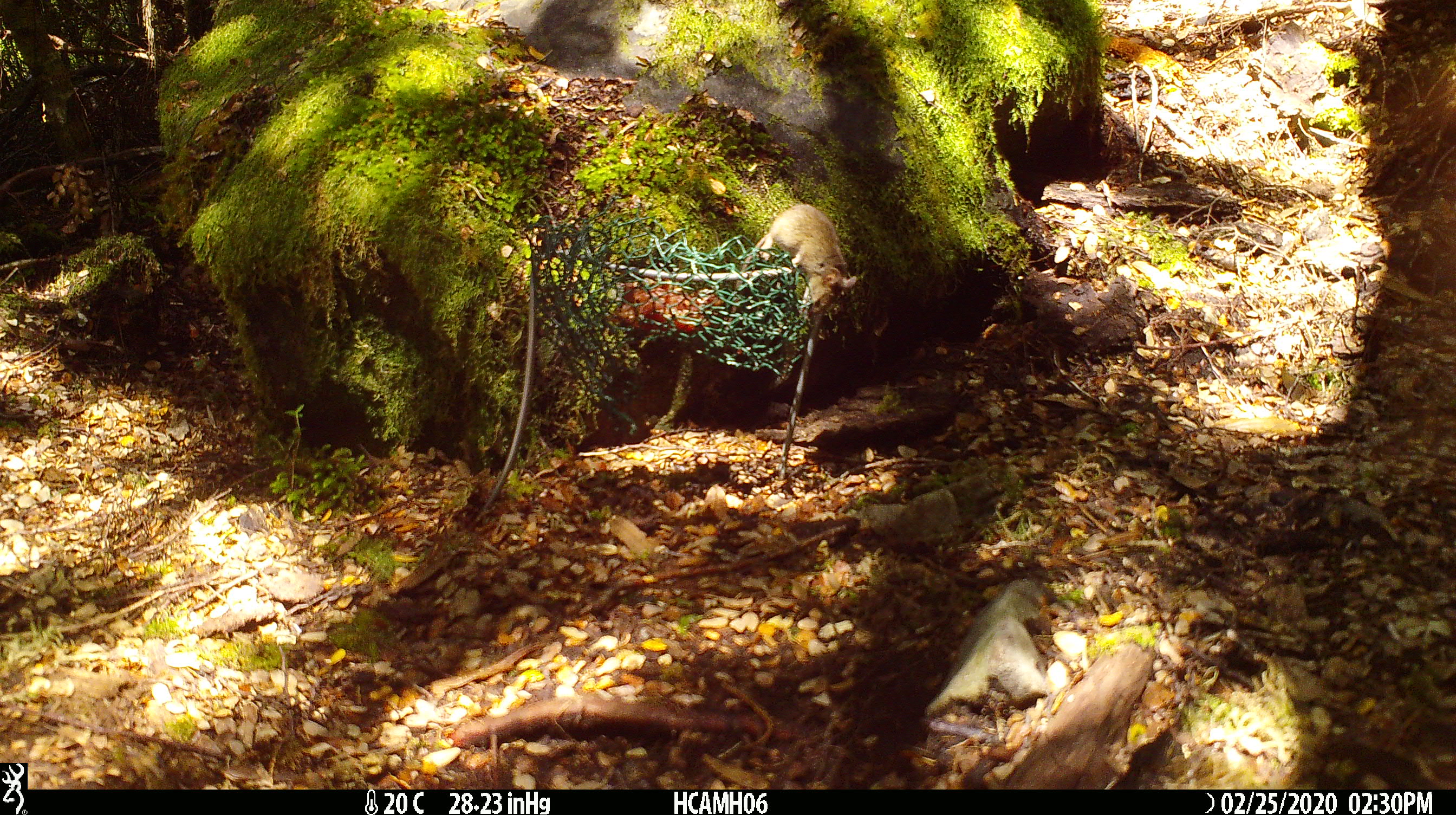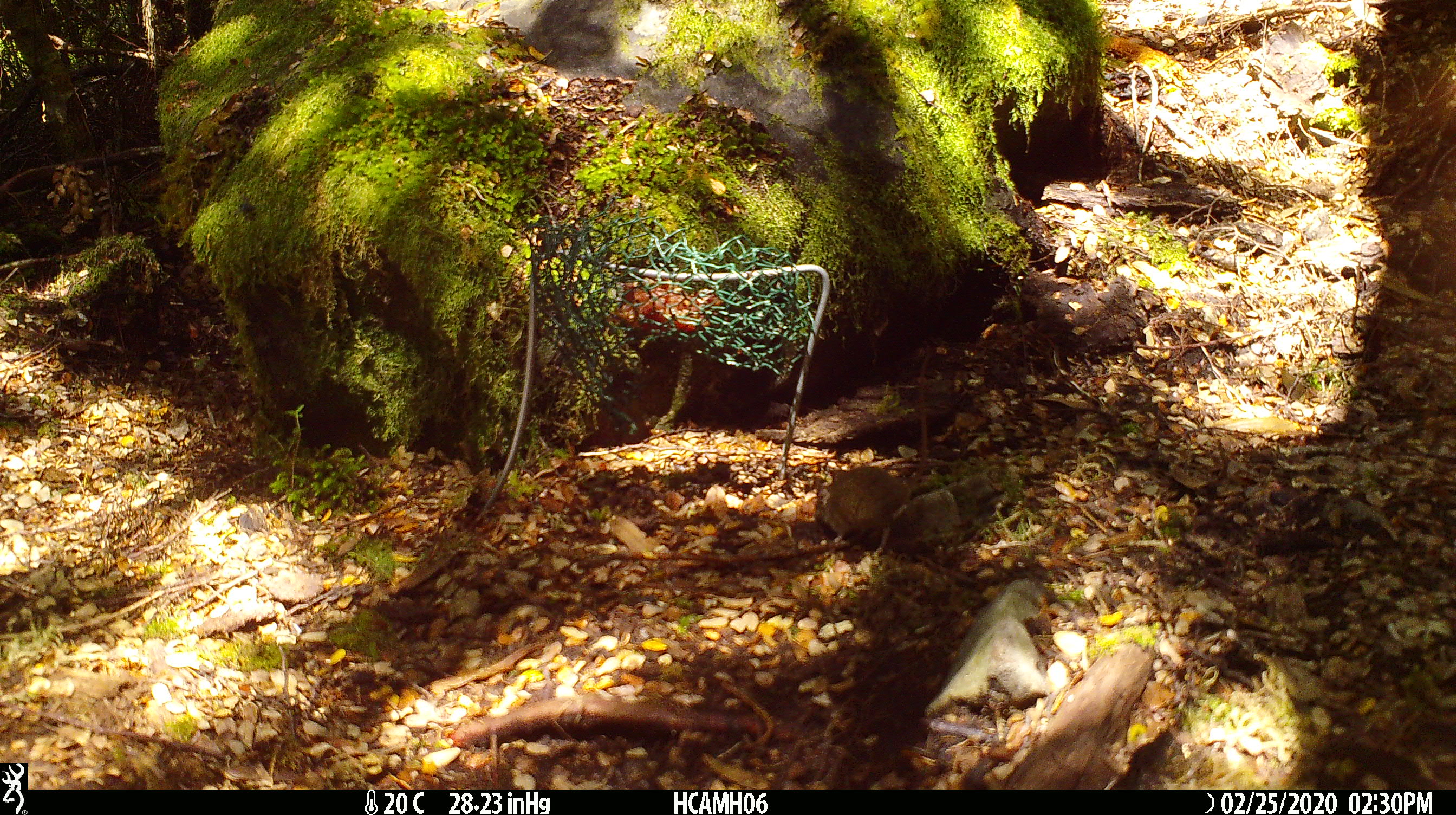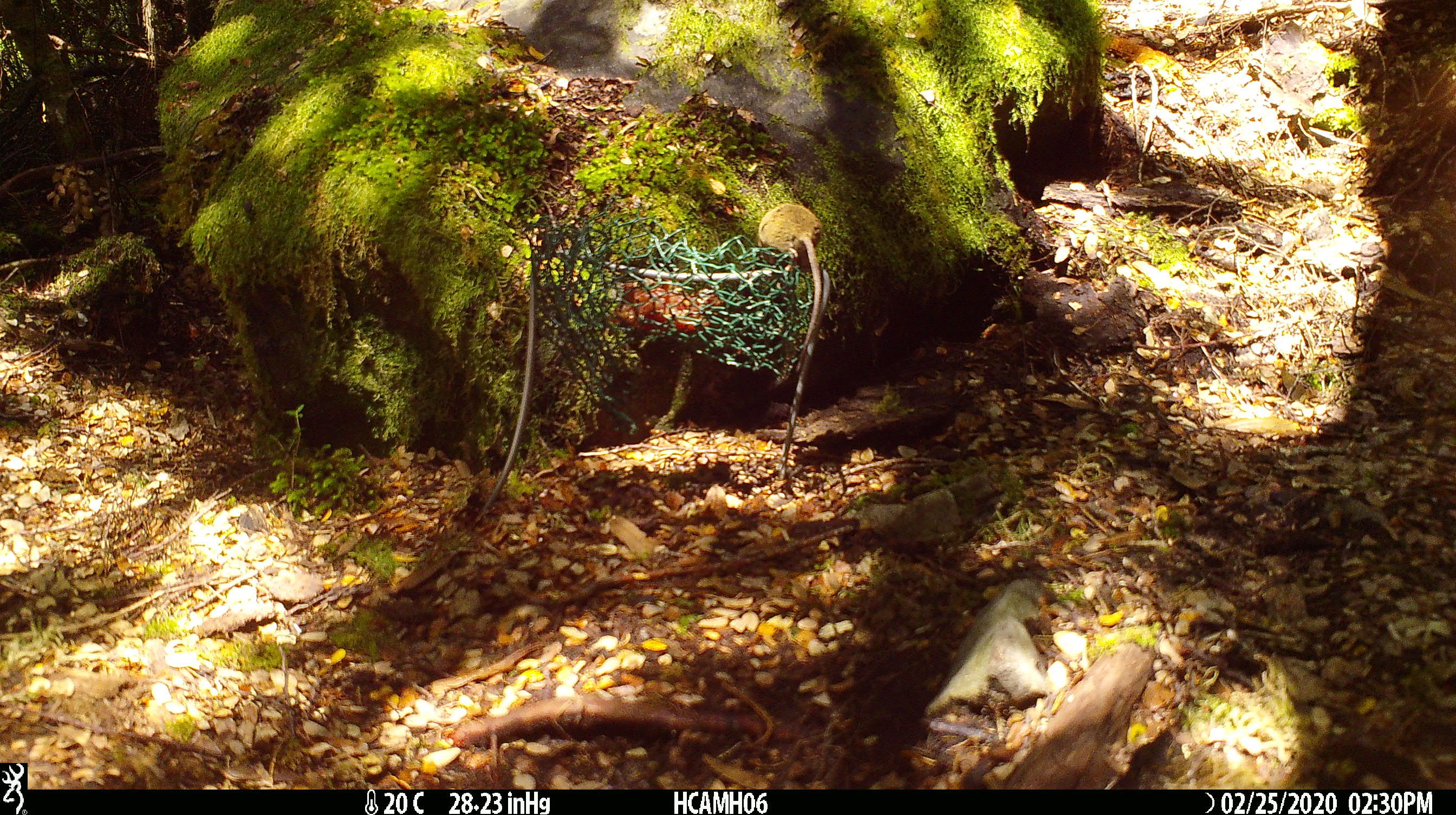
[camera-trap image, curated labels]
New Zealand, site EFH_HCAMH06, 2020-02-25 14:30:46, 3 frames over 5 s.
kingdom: Animalia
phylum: Chordata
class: Mammalia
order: Rodentia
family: Muridae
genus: Mus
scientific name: Mus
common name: mouse